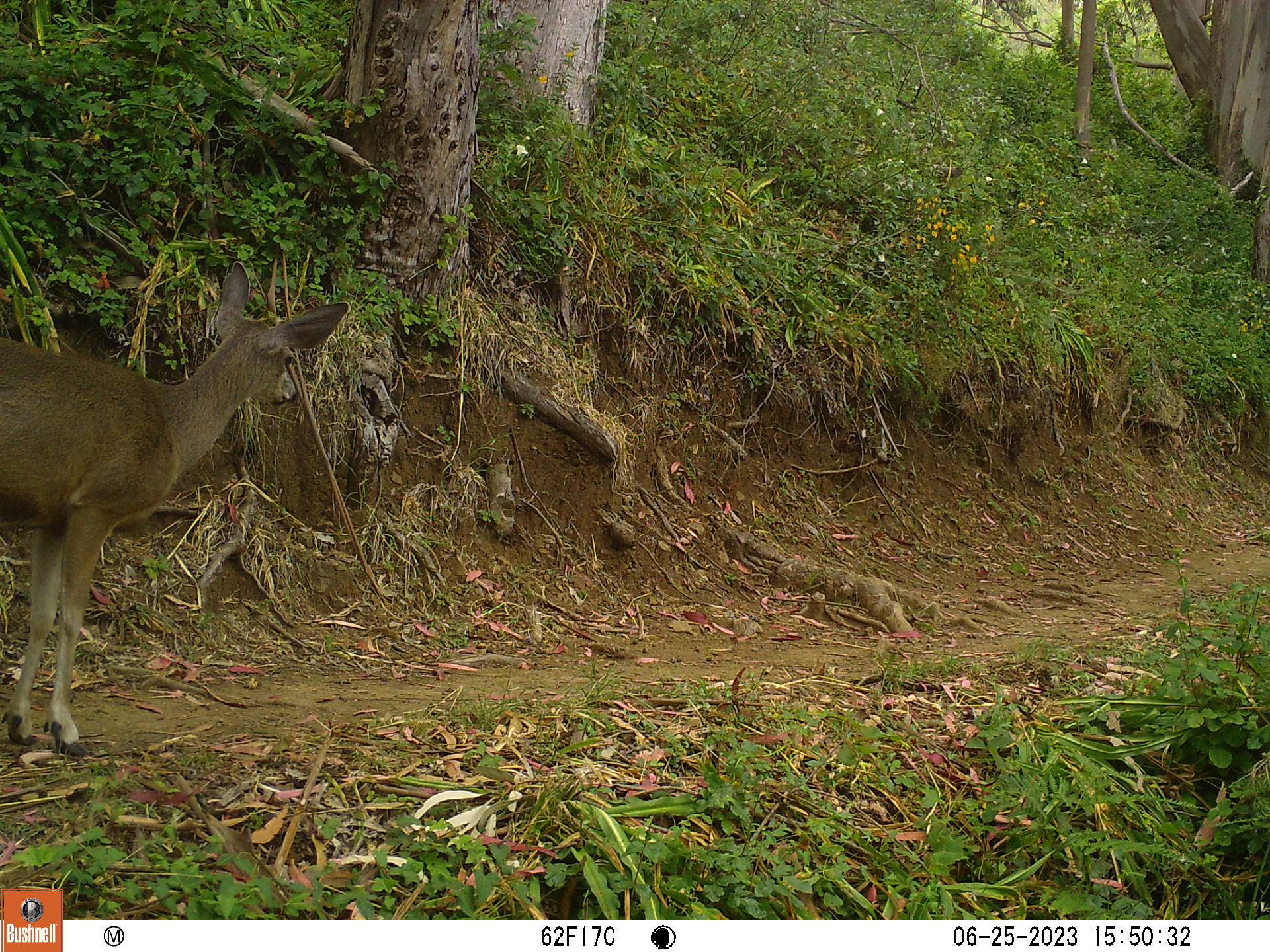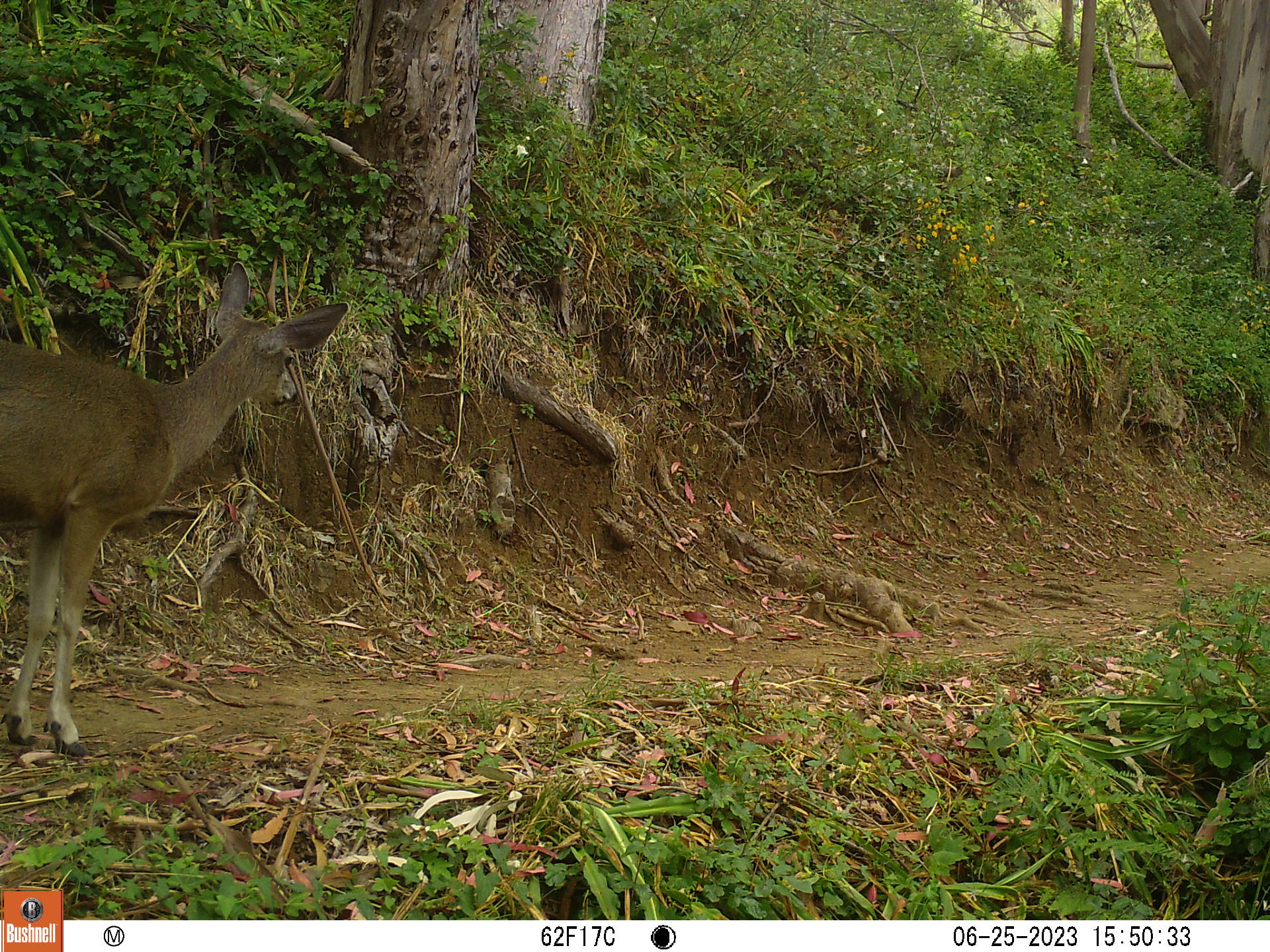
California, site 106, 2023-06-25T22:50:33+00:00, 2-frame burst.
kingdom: Animalia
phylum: Chordata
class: Mammalia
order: Artiodactyla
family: Cervidae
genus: Odocoileus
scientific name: Odocoileus hemionus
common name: mule deer